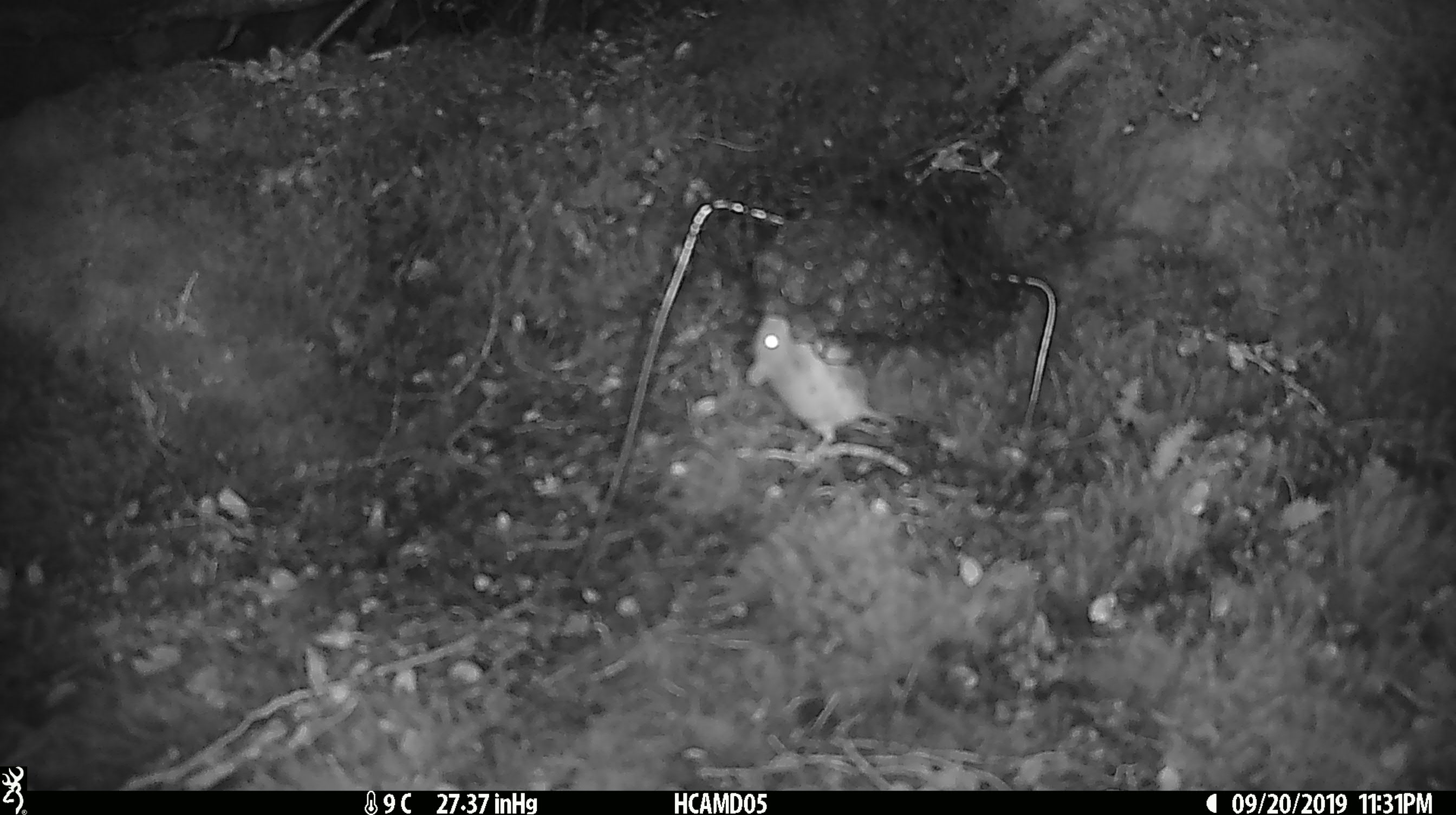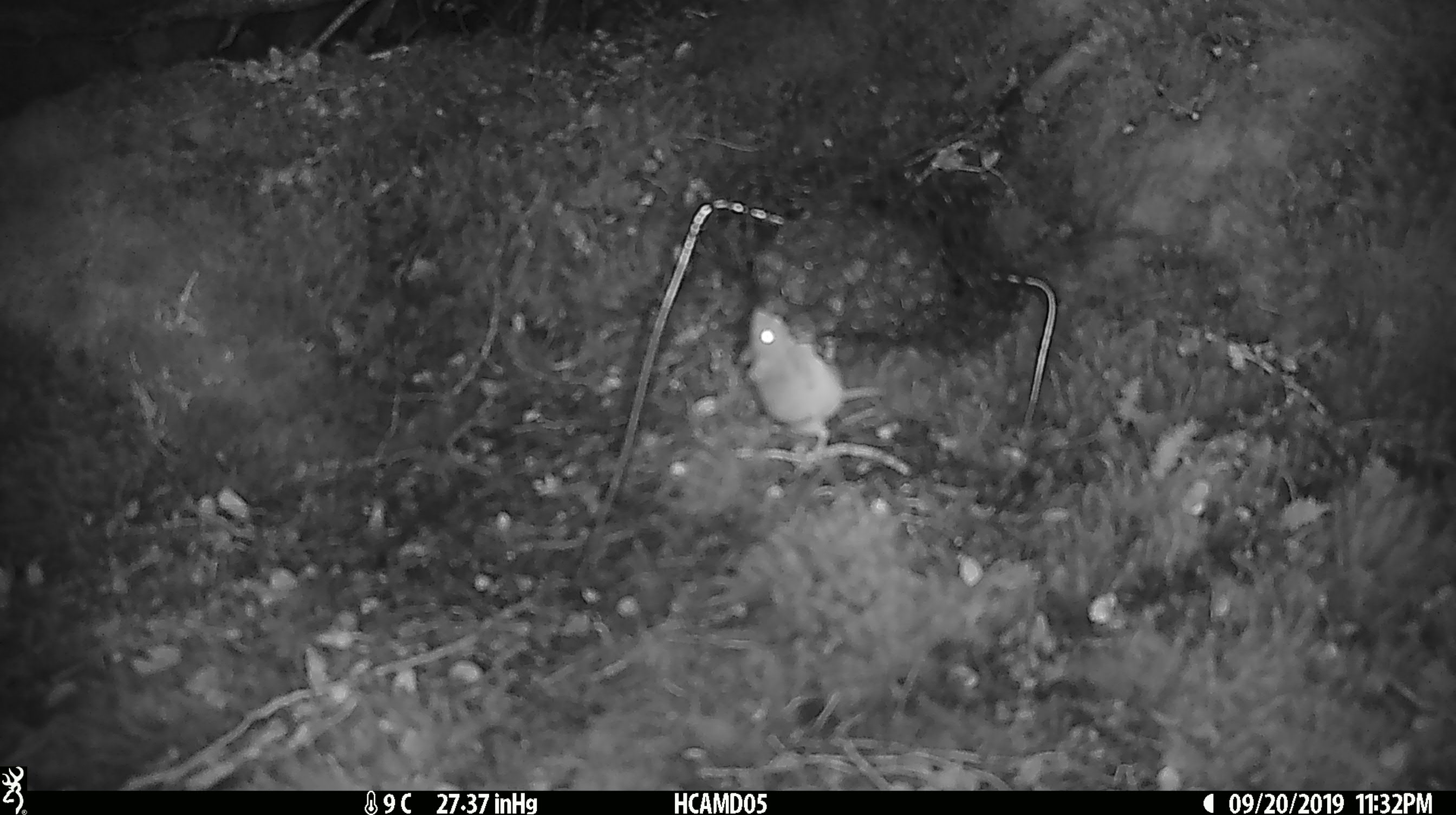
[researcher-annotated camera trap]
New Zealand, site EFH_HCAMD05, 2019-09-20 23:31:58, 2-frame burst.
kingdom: Animalia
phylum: Chordata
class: Mammalia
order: Rodentia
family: Muridae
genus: Mus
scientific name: Mus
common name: mouse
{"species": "mouse (Mus)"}